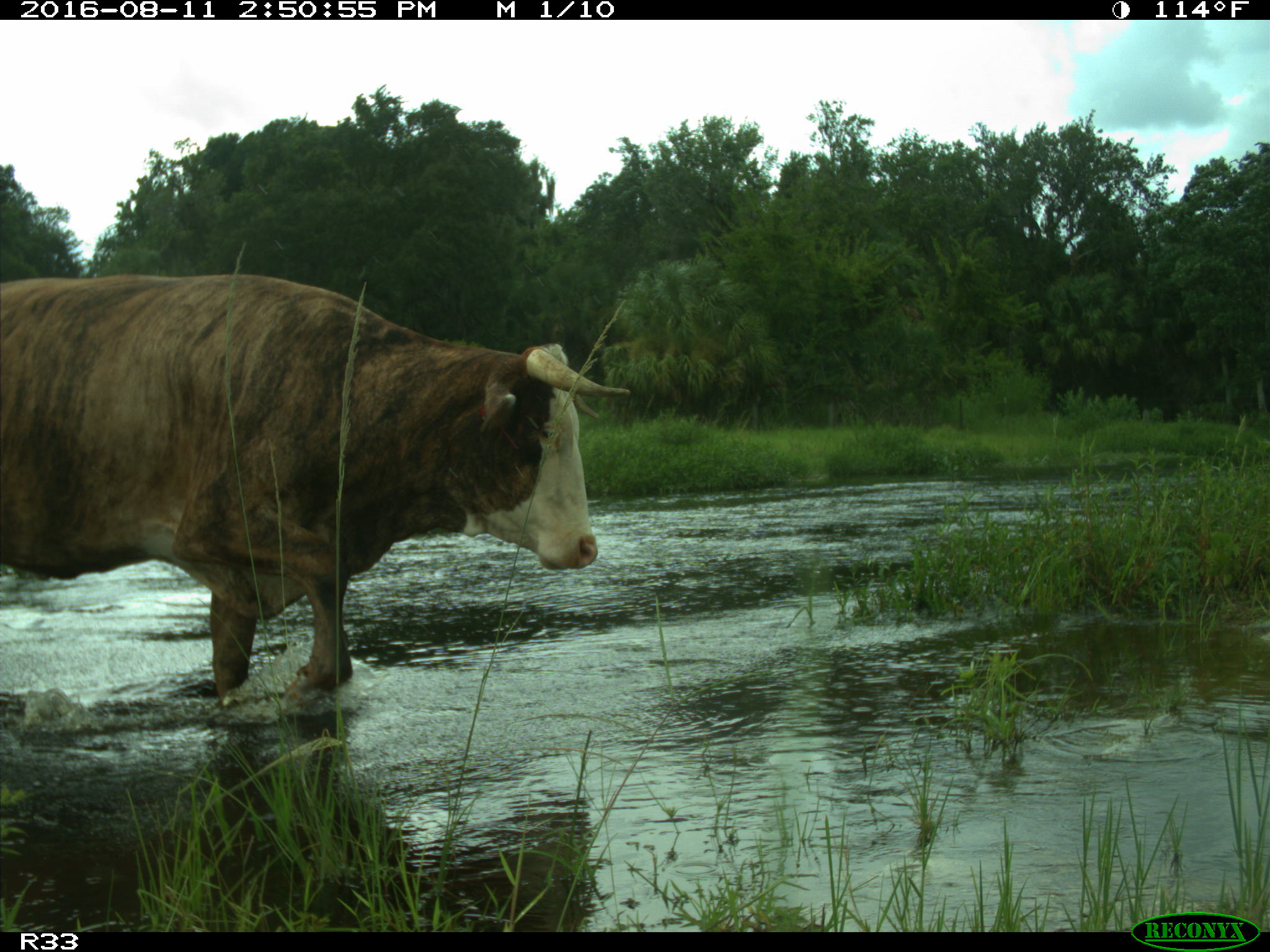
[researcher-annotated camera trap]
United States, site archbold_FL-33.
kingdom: Animalia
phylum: Chordata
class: Mammalia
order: Artiodactyla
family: Bovidae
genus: Bos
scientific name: Bos taurus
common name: domestic cow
Bos taurus (domestic cow).